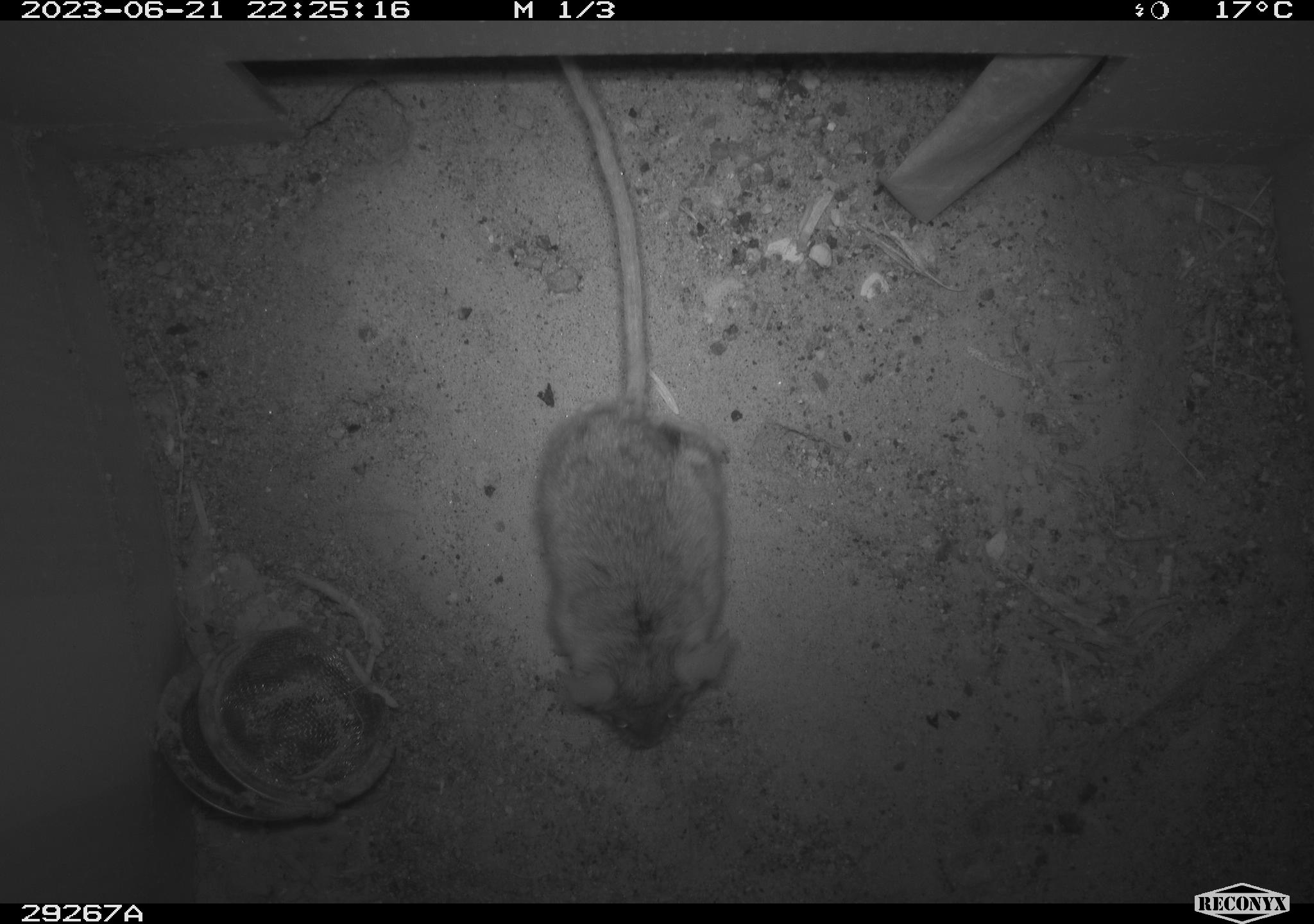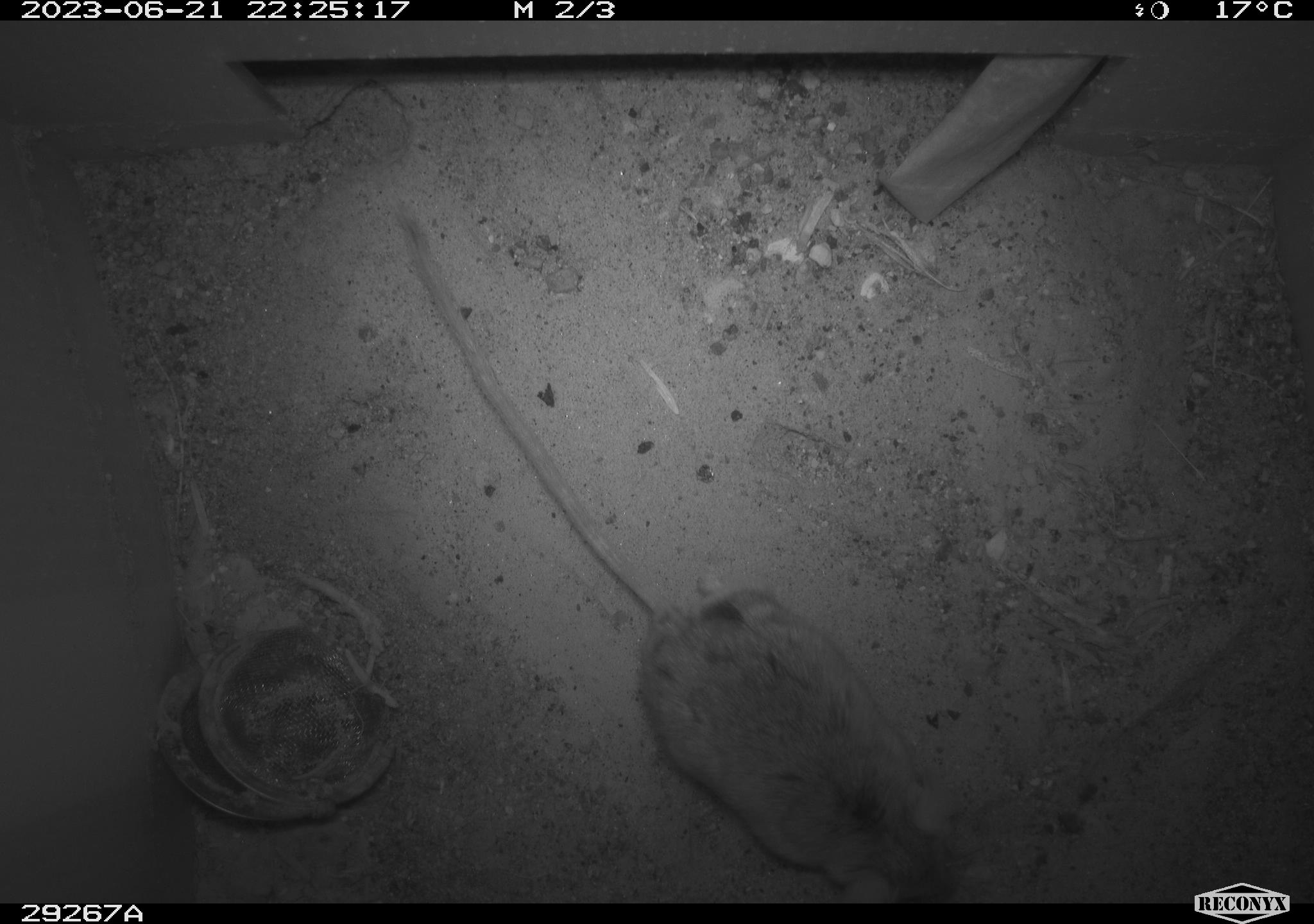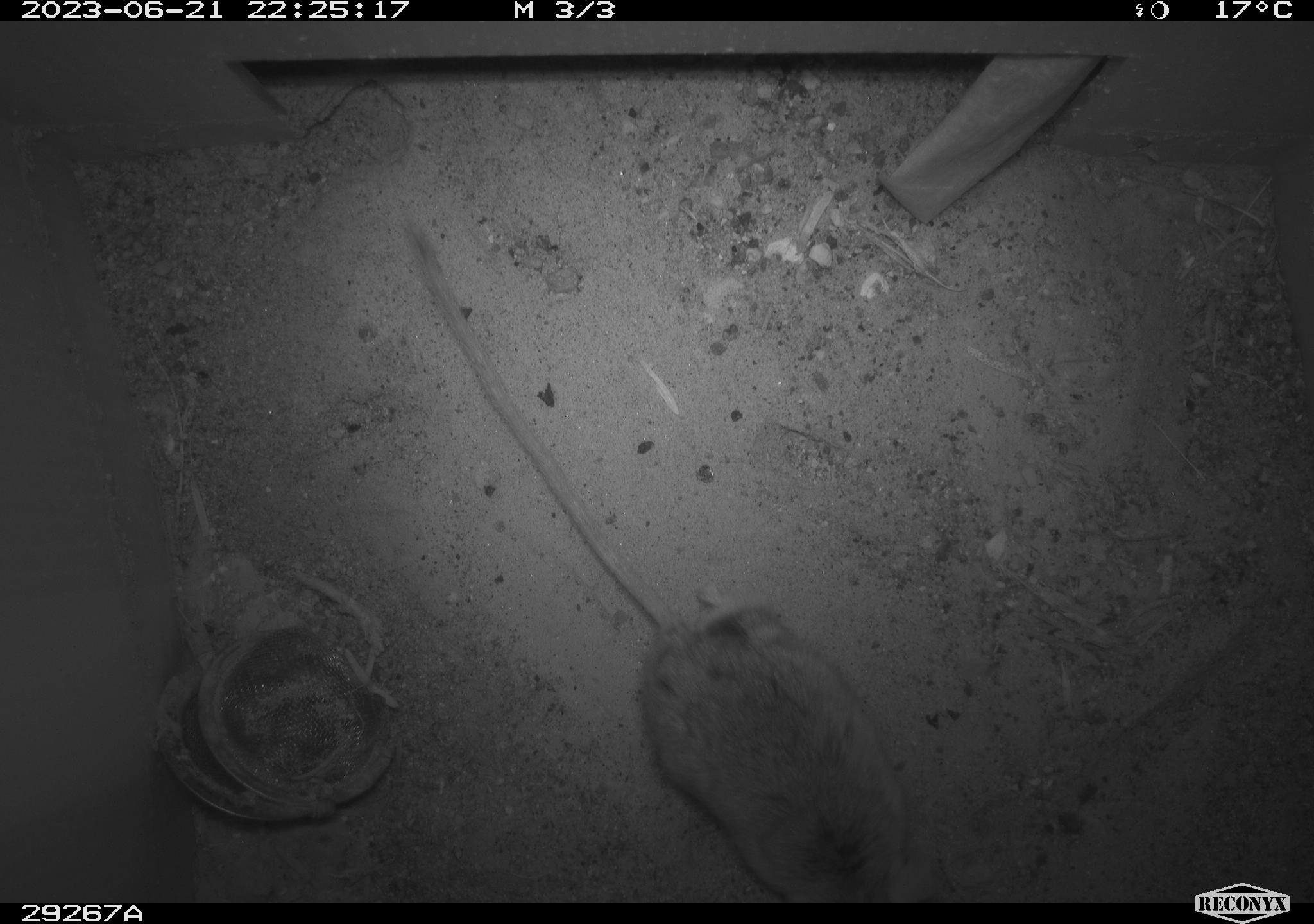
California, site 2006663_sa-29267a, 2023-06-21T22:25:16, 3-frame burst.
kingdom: Animalia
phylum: Chordata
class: Mammalia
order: Rodentia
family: Cricetidae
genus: Peromyscus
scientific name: Peromyscus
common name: deer mice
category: peromyscus species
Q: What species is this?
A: Peromyscus species (deer mice) (Peromyscus).